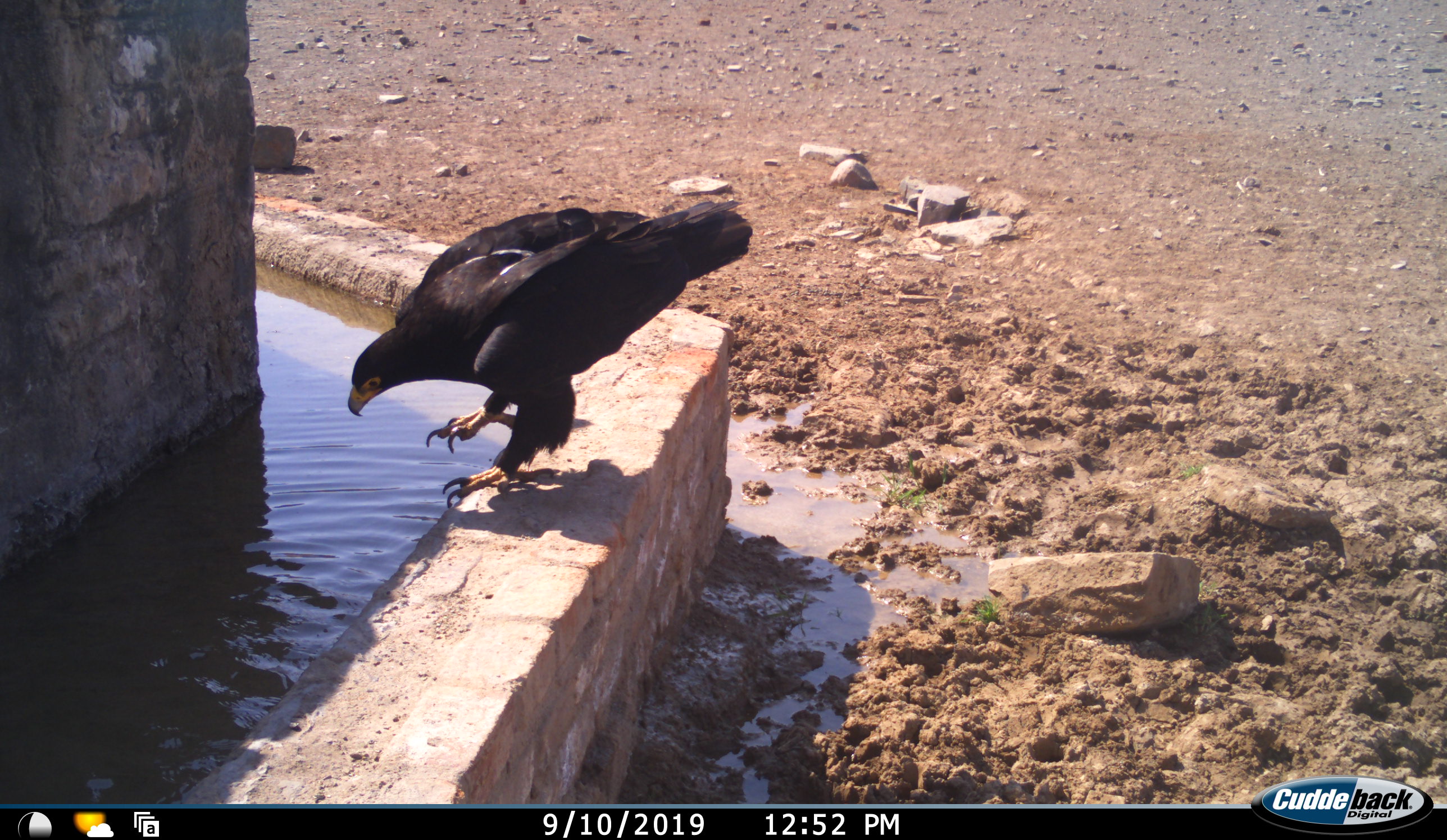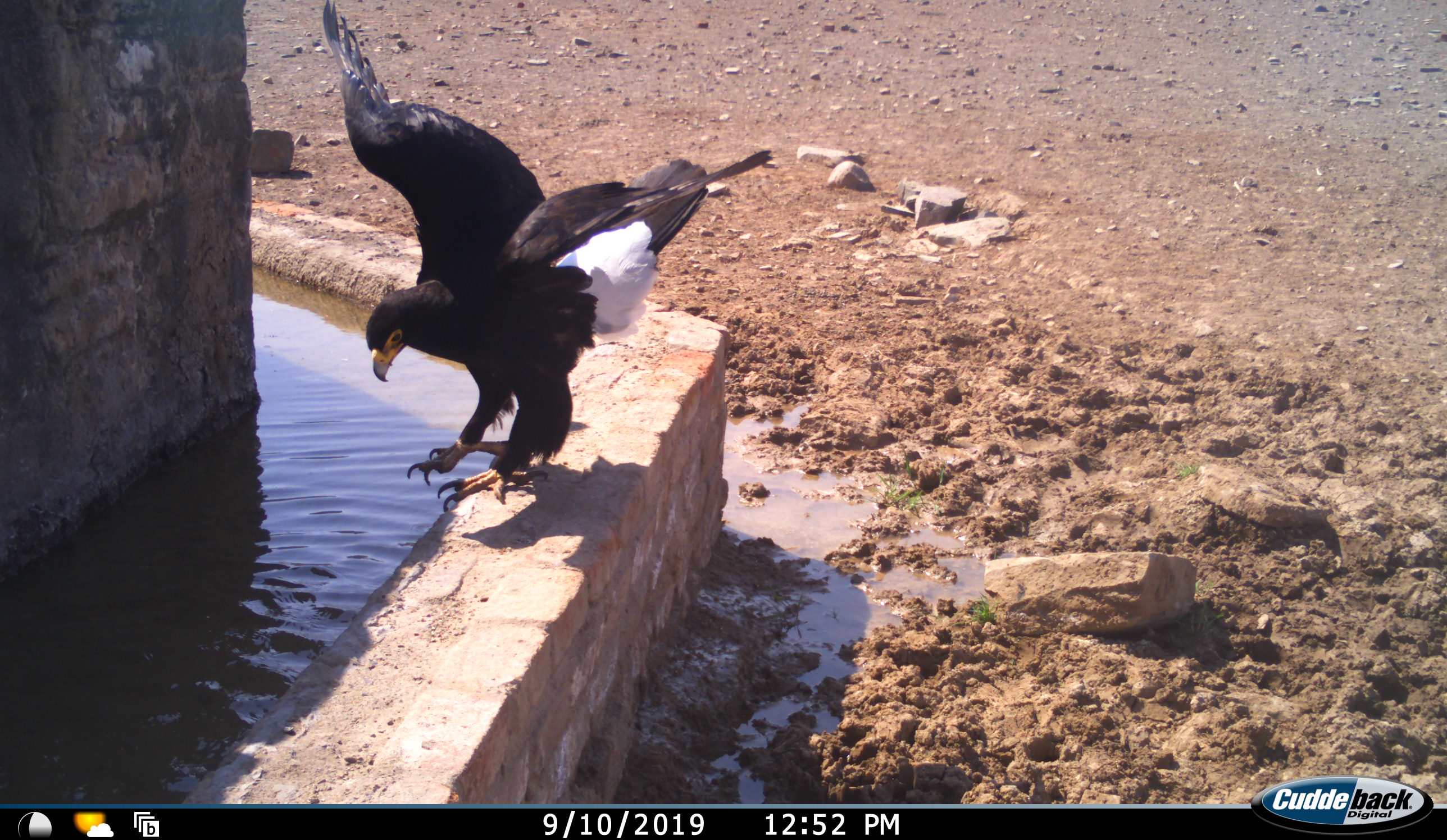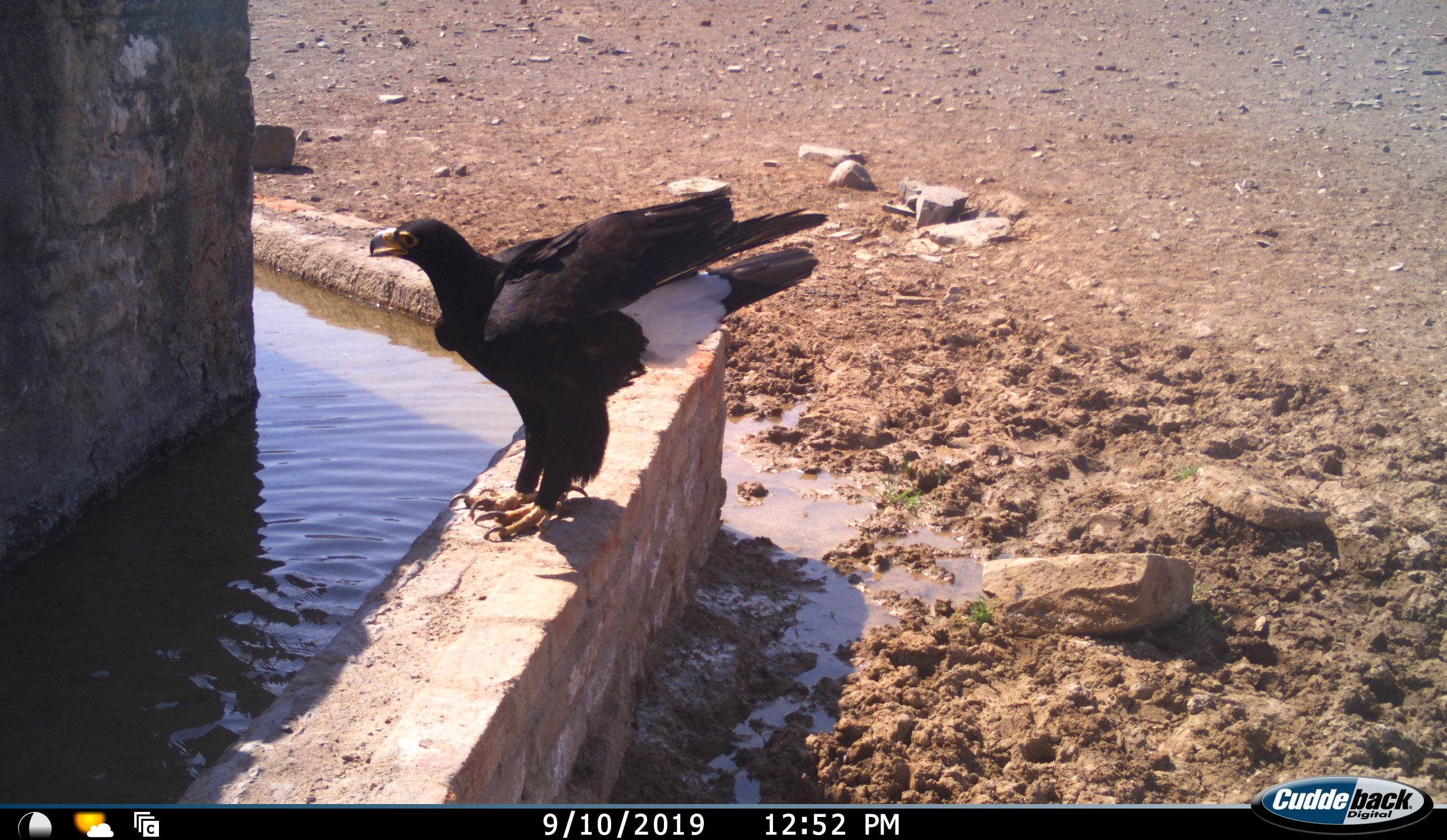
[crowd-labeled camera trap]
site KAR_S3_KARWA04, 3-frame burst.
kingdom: Animalia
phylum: Chordata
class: Aves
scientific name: Aves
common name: bird of prey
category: birdofprey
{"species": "birdofprey (bird of prey) (Aves)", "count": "1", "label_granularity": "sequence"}